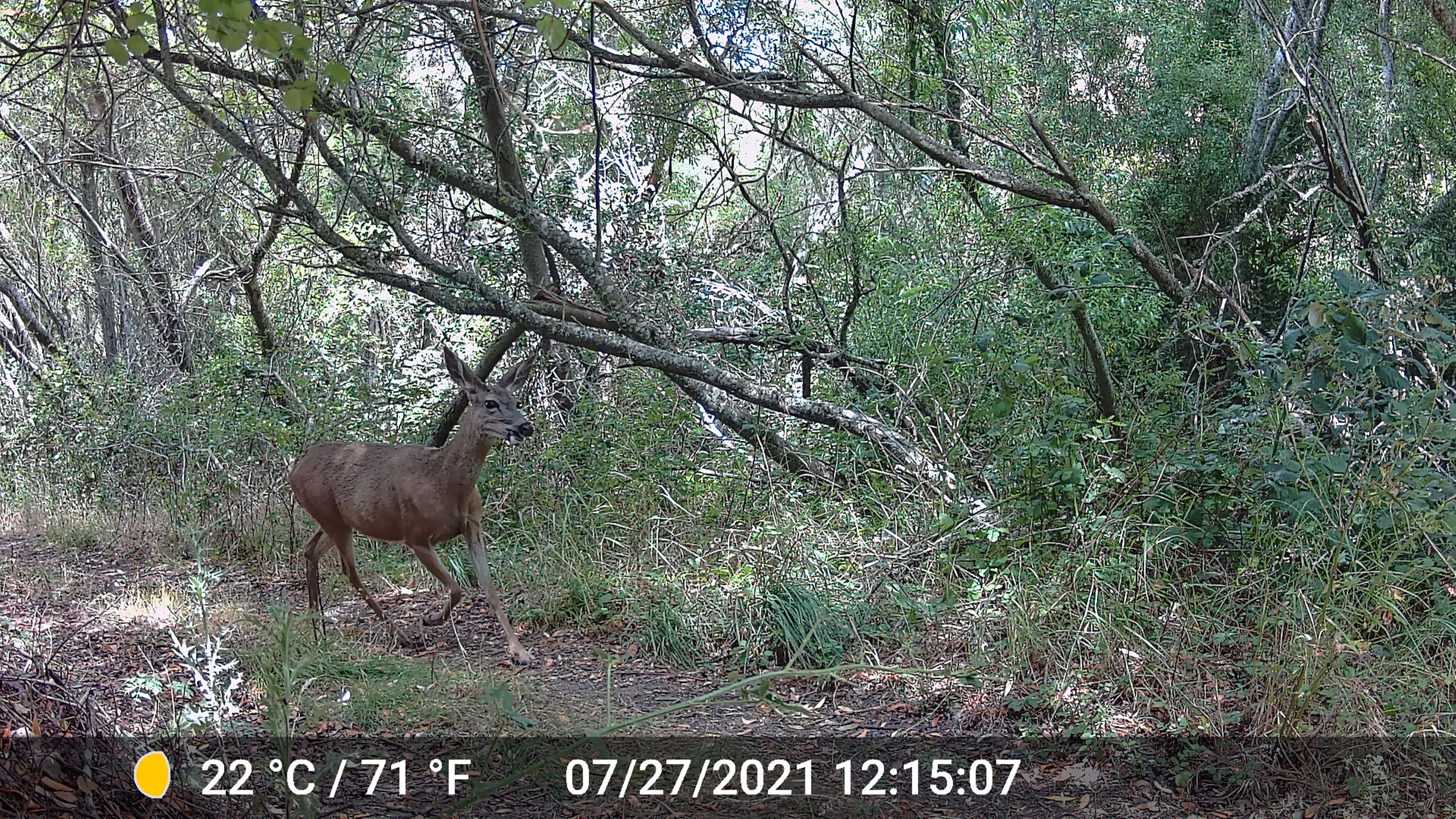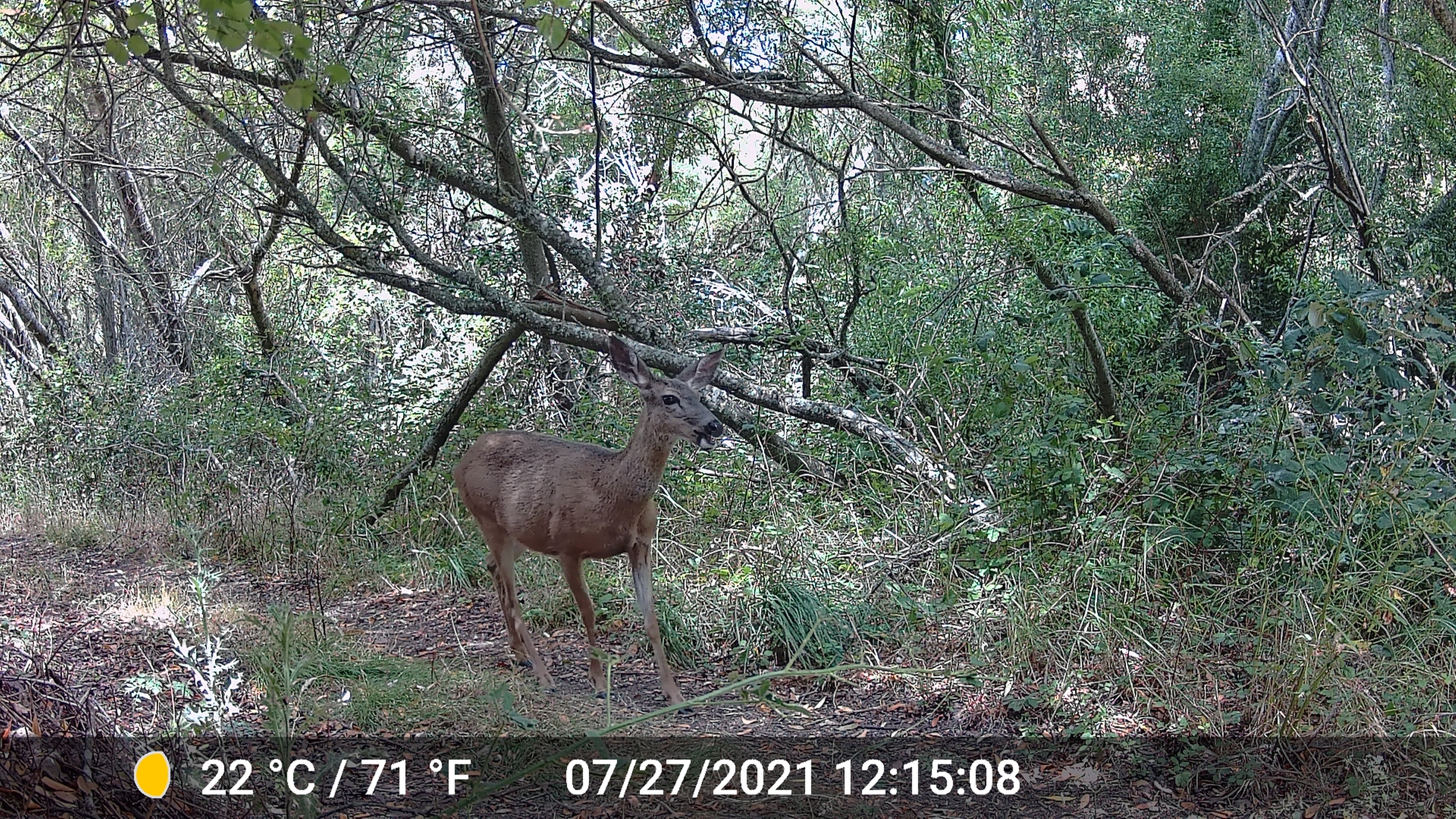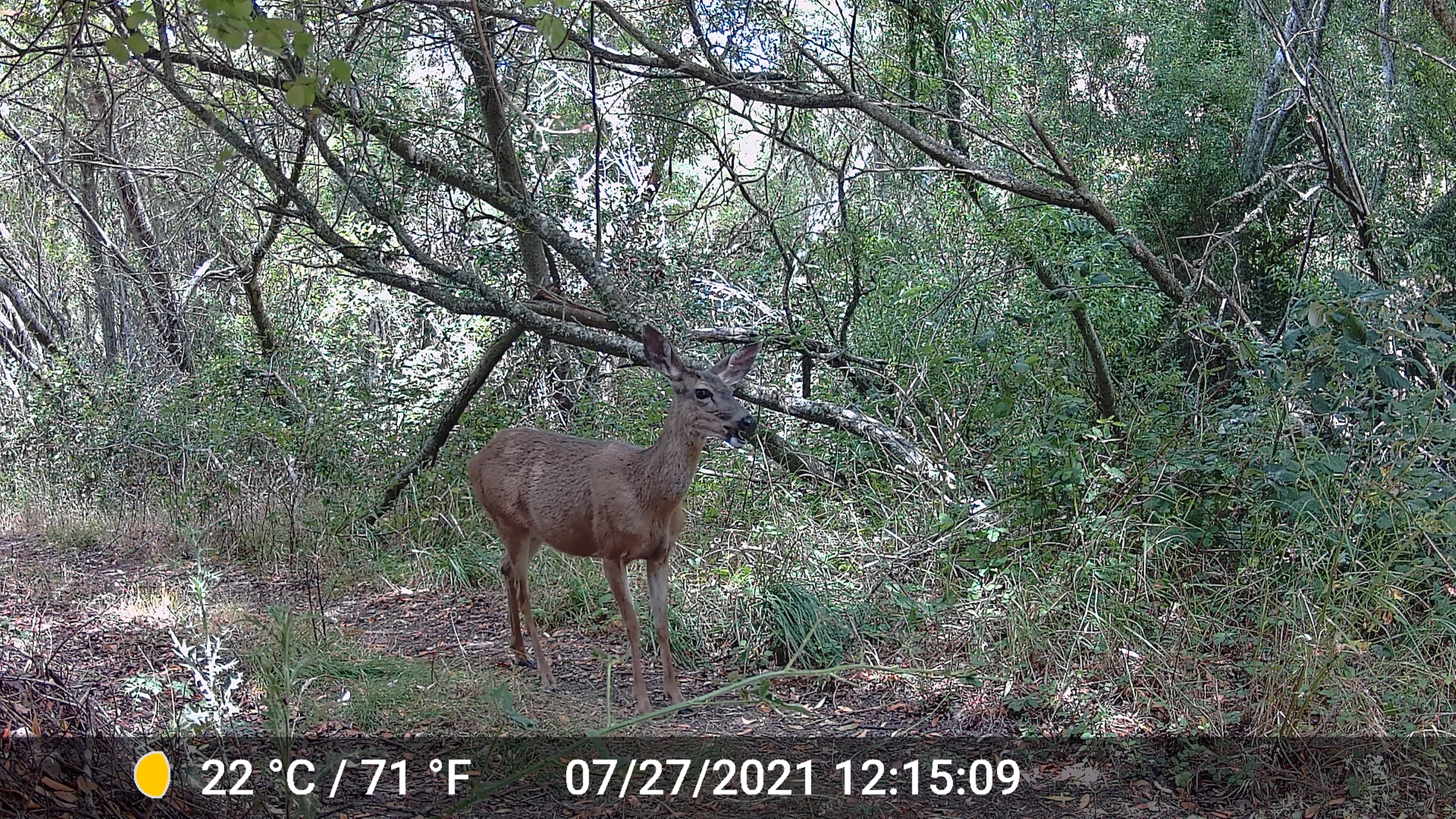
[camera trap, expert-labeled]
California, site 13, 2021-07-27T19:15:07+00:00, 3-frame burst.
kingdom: Animalia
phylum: Chordata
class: Mammalia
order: Artiodactyla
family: Cervidae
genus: Odocoileus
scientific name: Odocoileus hemionus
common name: mule deer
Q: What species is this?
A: Mule deer (Odocoileus hemionus).